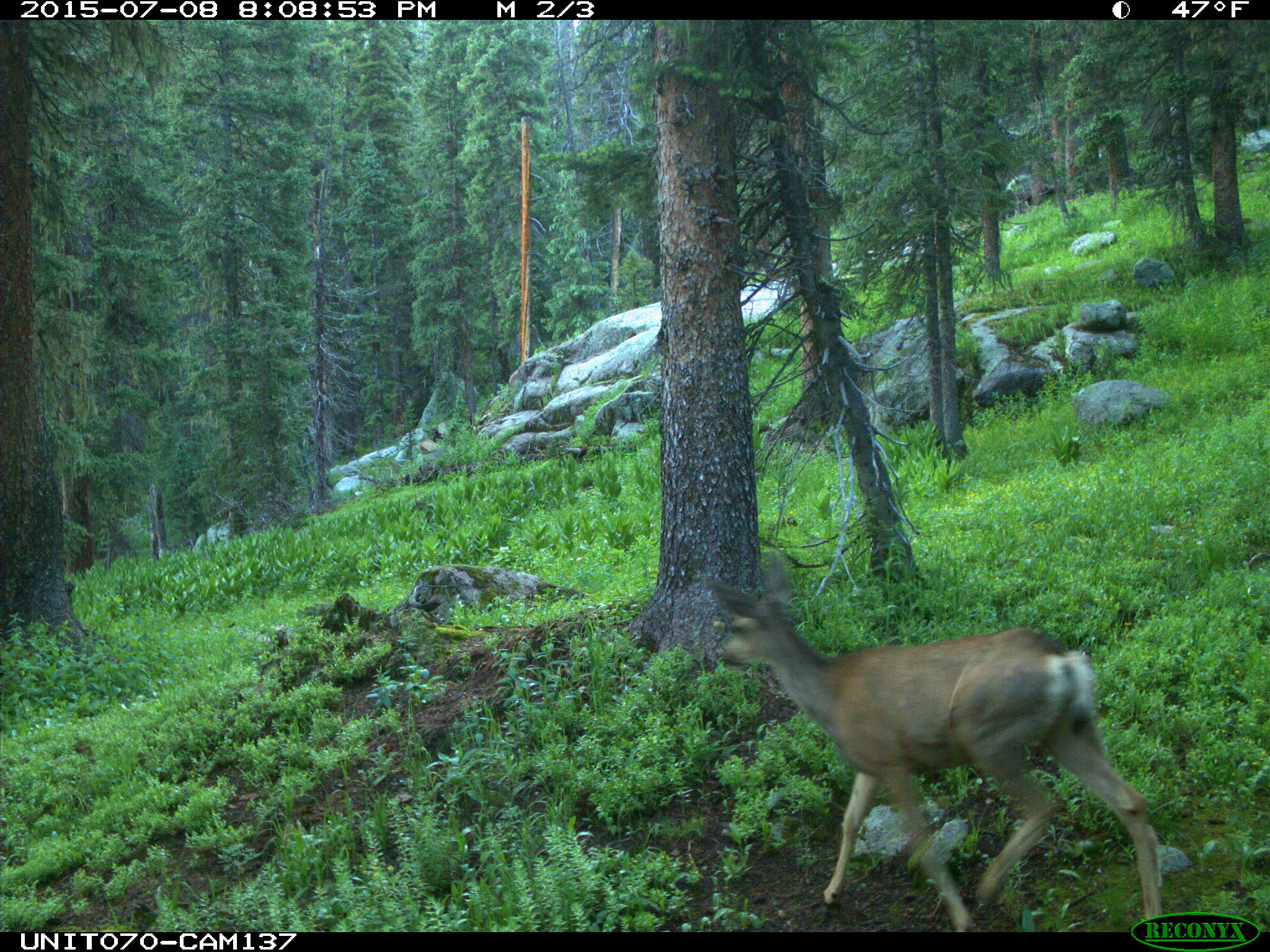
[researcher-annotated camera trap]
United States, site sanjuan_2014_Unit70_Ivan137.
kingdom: Animalia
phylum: Chordata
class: Mammalia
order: Artiodactyla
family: Cervidae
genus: Odocoileus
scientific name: Odocoileus hemionus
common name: mule deer